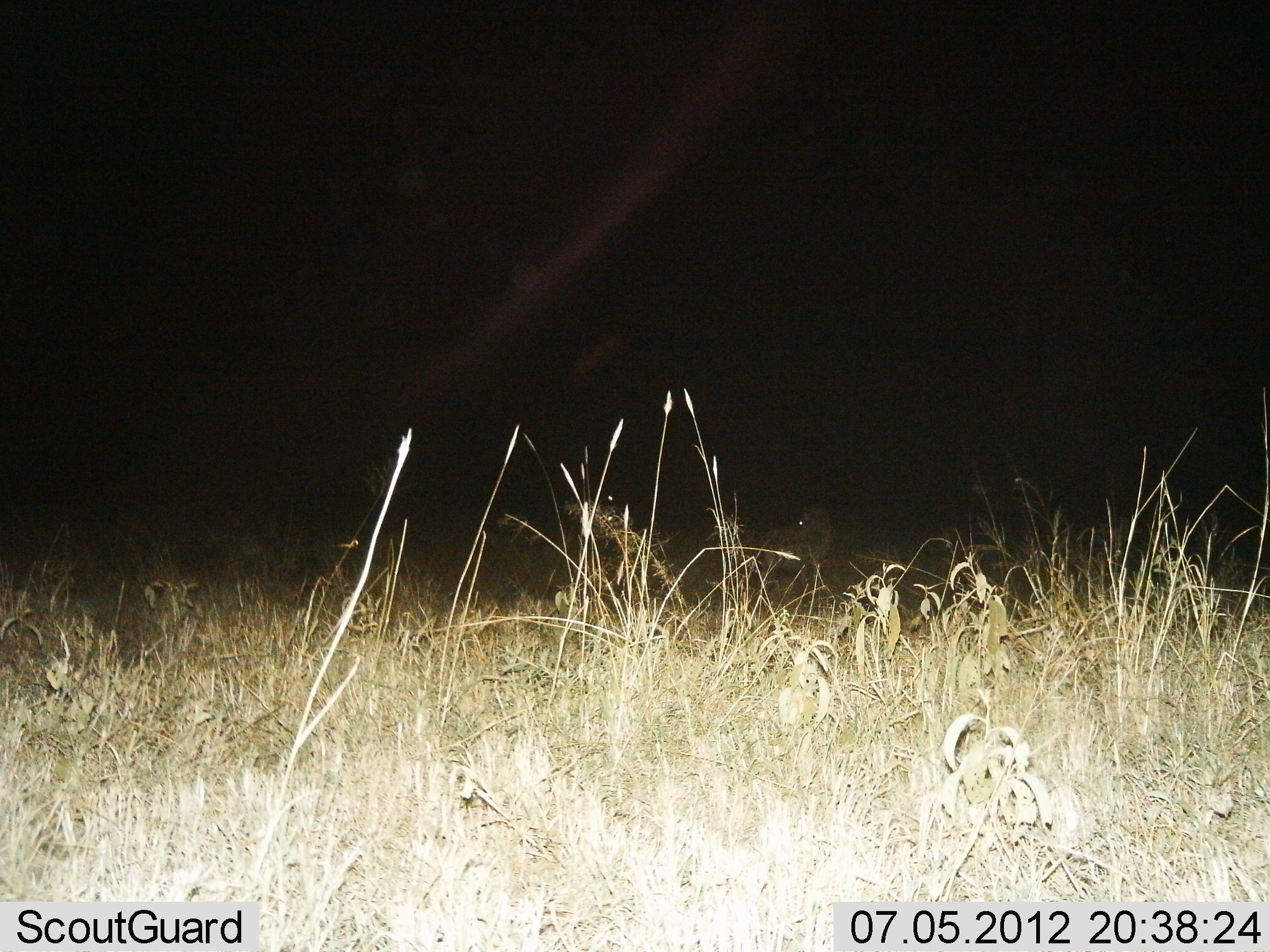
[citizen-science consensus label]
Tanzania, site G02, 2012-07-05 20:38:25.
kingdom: Animalia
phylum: Chordata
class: Mammalia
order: Carnivora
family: Hyaenidae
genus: Crocuta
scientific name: Crocuta crocuta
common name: spotted hyena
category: hyenaspotted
Hyenaspotted (spotted hyena) (Crocuta crocuta), count 1. Behavior (volunteer vote fractions): standing 50%, resting 0%, moving 50%, interacting 0%. Young present (vote fraction): 0%. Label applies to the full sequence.